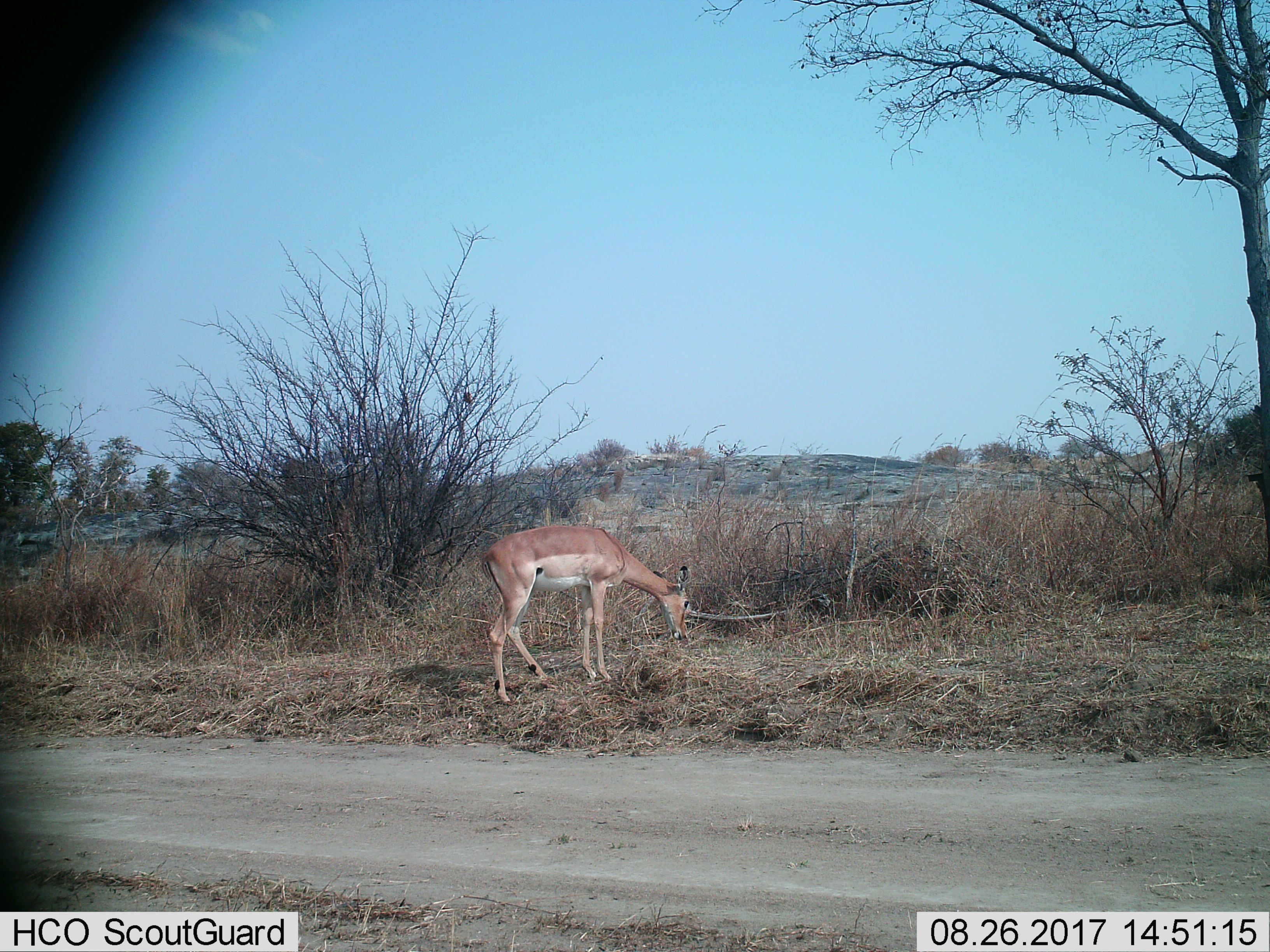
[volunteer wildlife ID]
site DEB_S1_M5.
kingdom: Animalia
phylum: Chordata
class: Mammalia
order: Artiodactyla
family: Bovidae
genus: Aepyceros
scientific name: Aepyceros melampus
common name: impala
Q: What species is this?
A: Impala (Aepyceros melampus).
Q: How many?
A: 1.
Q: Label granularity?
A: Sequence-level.